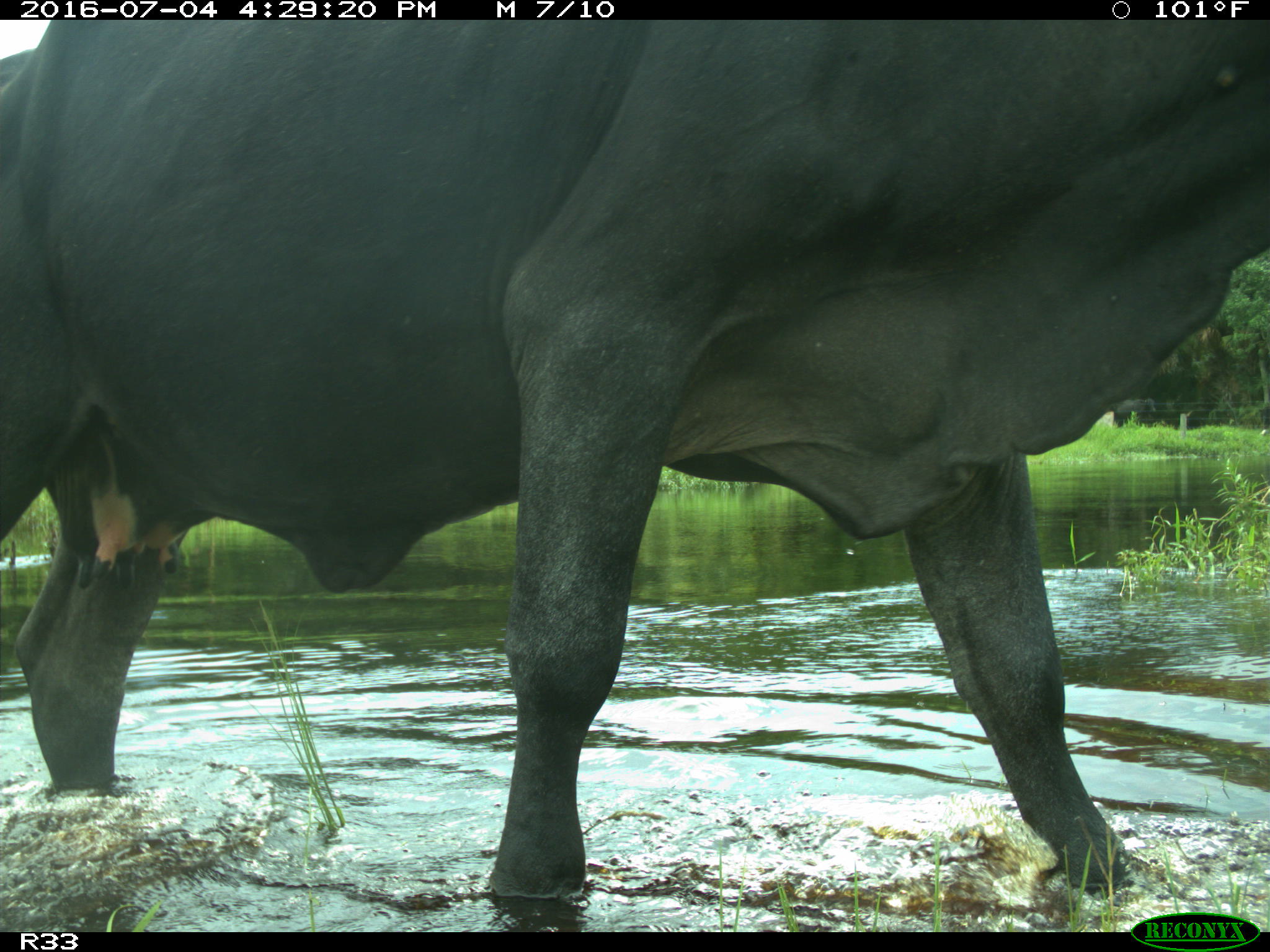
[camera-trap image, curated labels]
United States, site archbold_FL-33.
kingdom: Animalia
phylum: Chordata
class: Mammalia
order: Artiodactyla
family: Bovidae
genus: Bos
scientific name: Bos taurus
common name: domestic cow